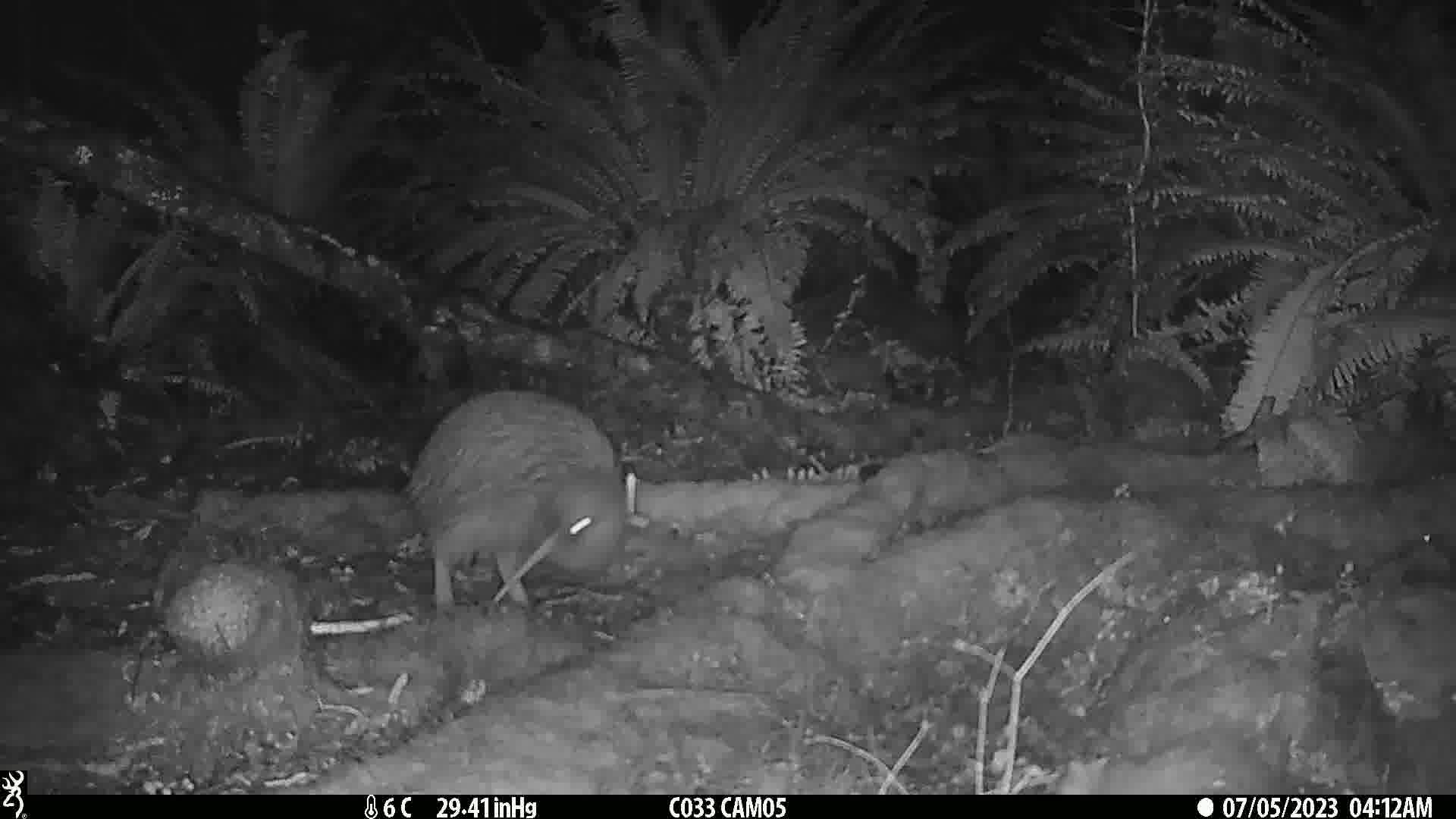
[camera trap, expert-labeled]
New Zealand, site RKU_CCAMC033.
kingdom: Animalia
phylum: Chordata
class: Aves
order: Apterygiformes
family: Apterygidae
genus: Apteryx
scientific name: Apteryx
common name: kiwi